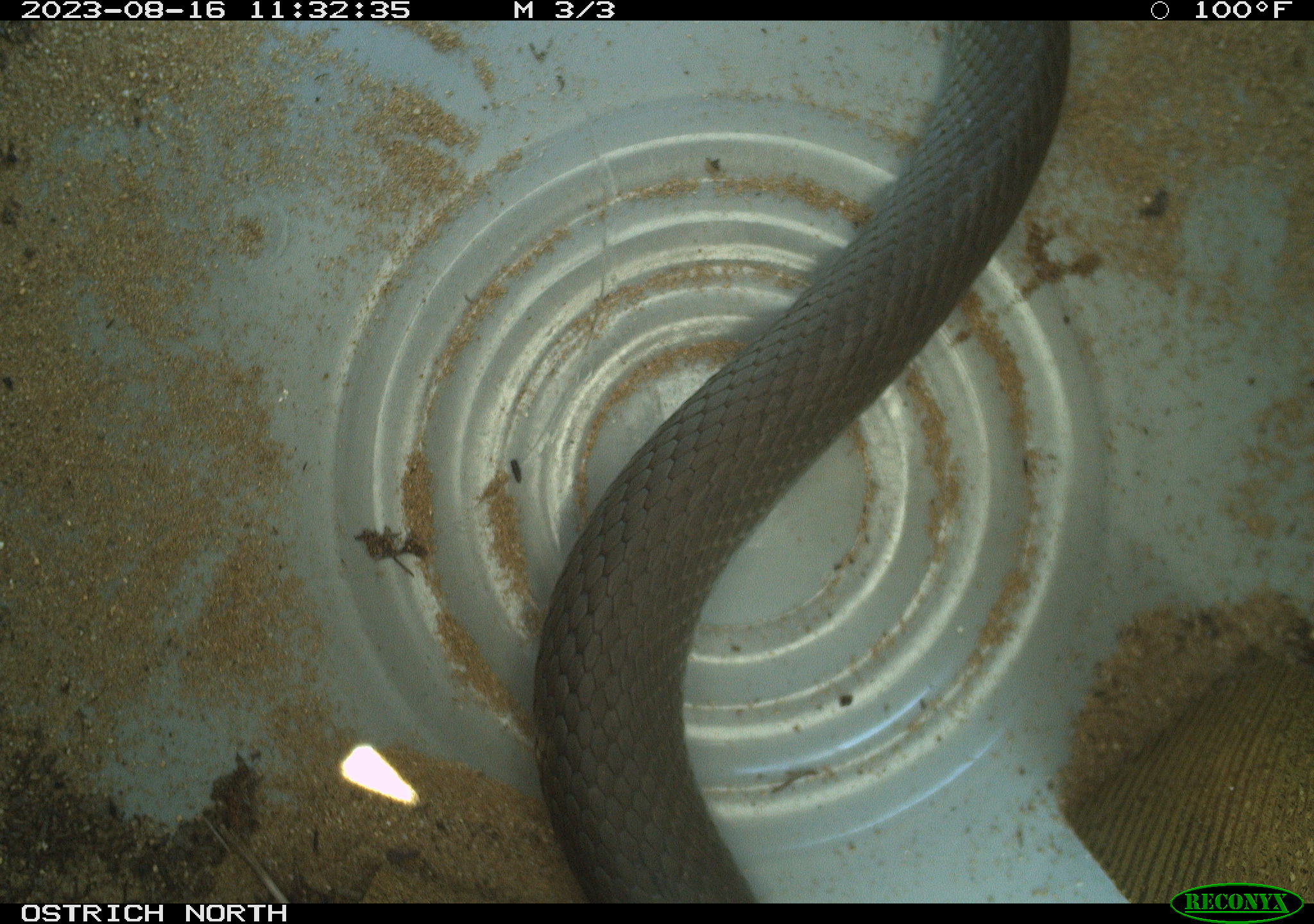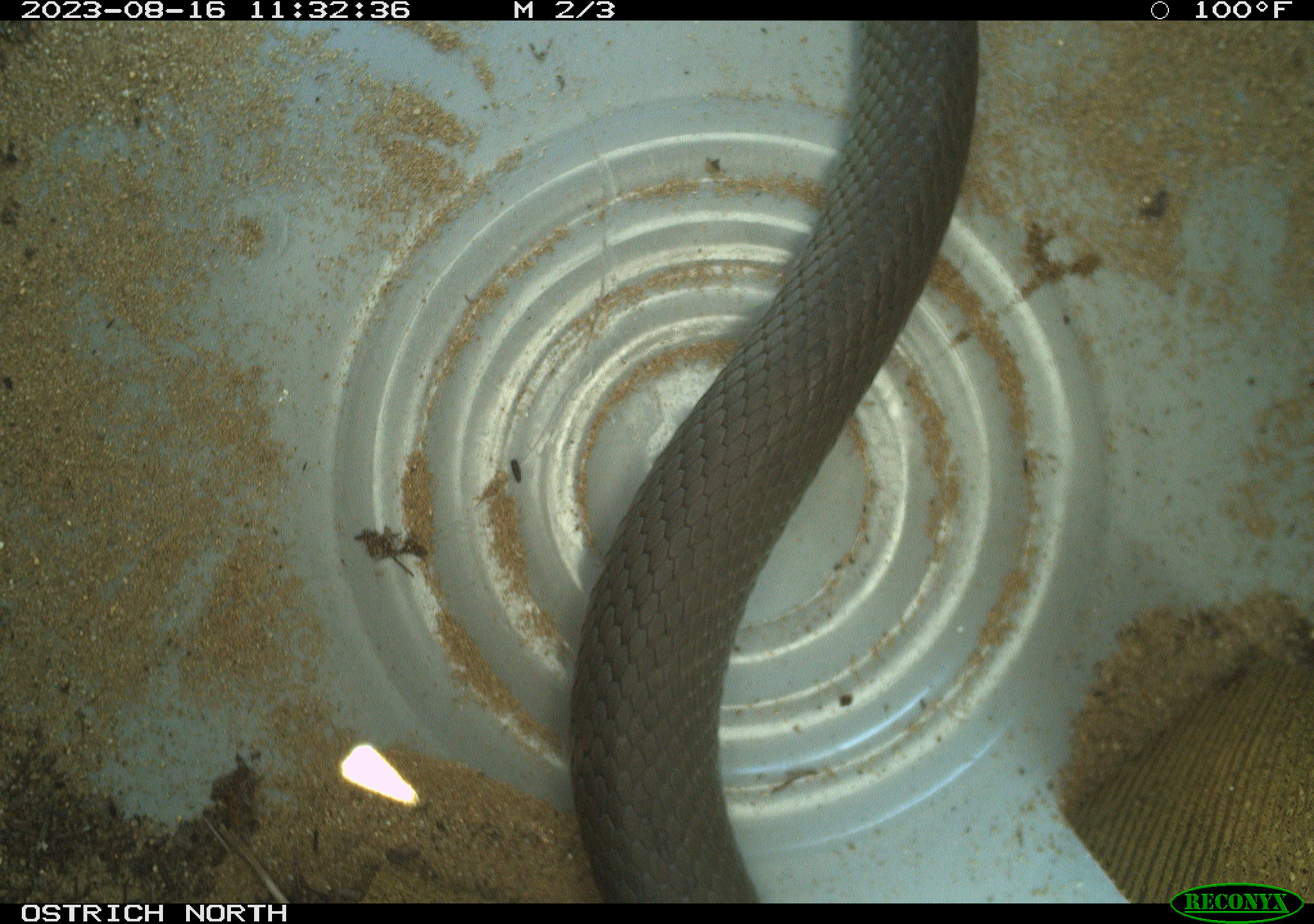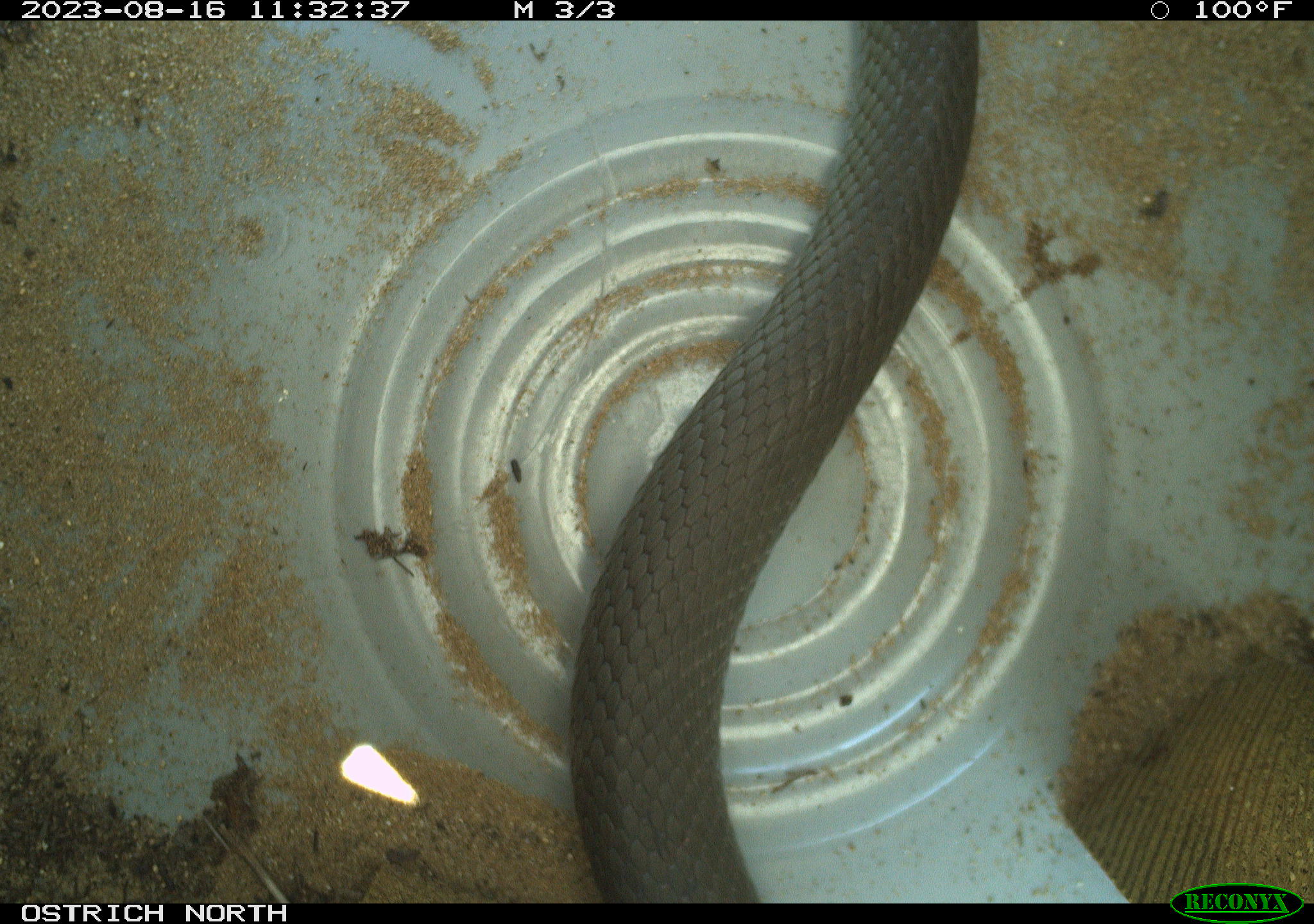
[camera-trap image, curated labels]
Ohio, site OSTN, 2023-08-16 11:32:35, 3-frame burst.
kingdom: Animalia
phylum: Chordata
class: Reptilia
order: Squamata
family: Colubridae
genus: Coluber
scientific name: Coluber constrictor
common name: eastern racer snake